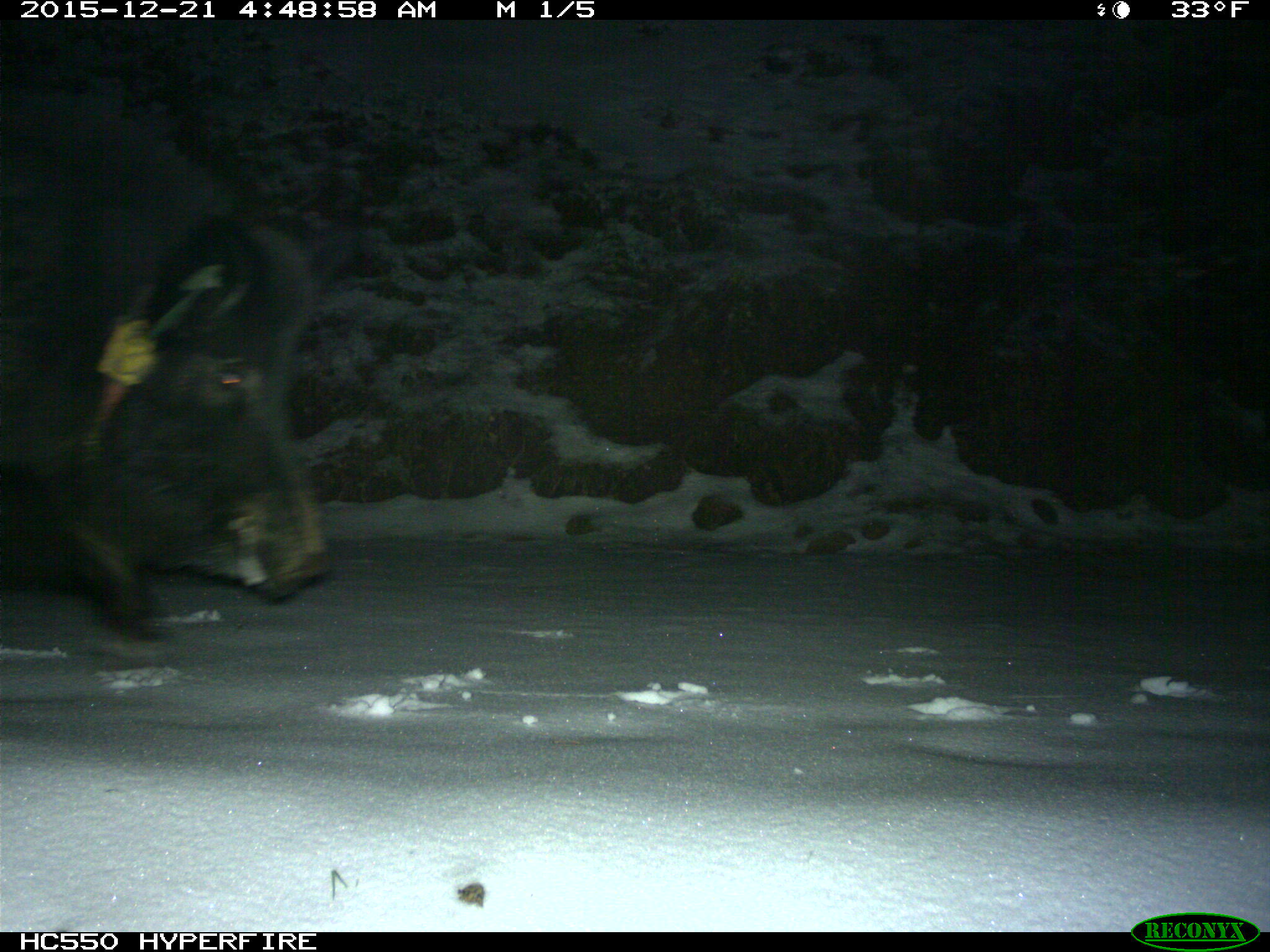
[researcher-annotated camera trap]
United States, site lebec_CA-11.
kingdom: Animalia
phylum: Chordata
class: Mammalia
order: Artiodactyla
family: Suidae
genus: Sus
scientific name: Sus scrofa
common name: wild boar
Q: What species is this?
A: Sus scrofa (wild boar).